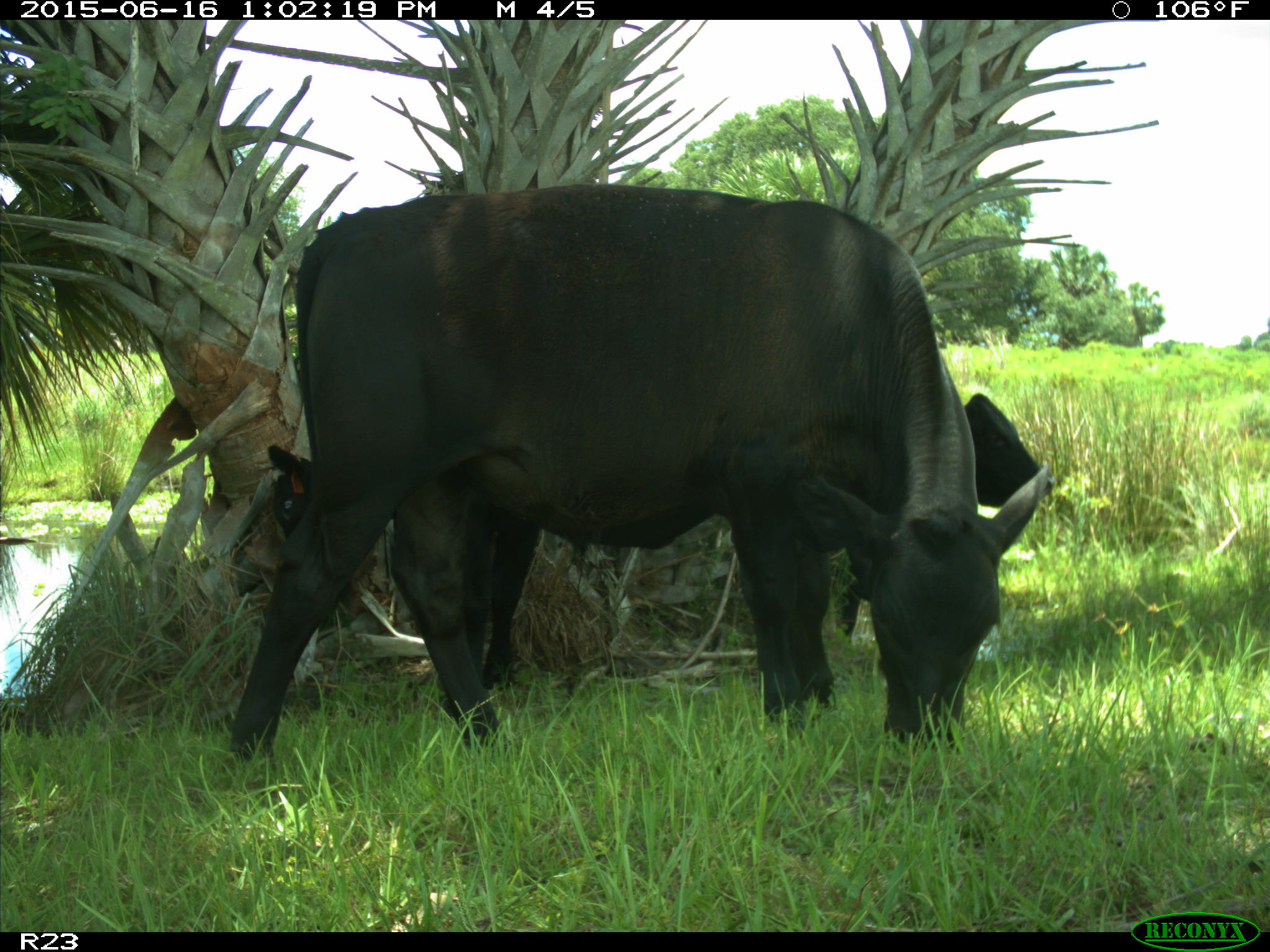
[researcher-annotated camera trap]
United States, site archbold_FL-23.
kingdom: Animalia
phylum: Chordata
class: Mammalia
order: Artiodactyla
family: Bovidae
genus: Bos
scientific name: Bos taurus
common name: domestic cow